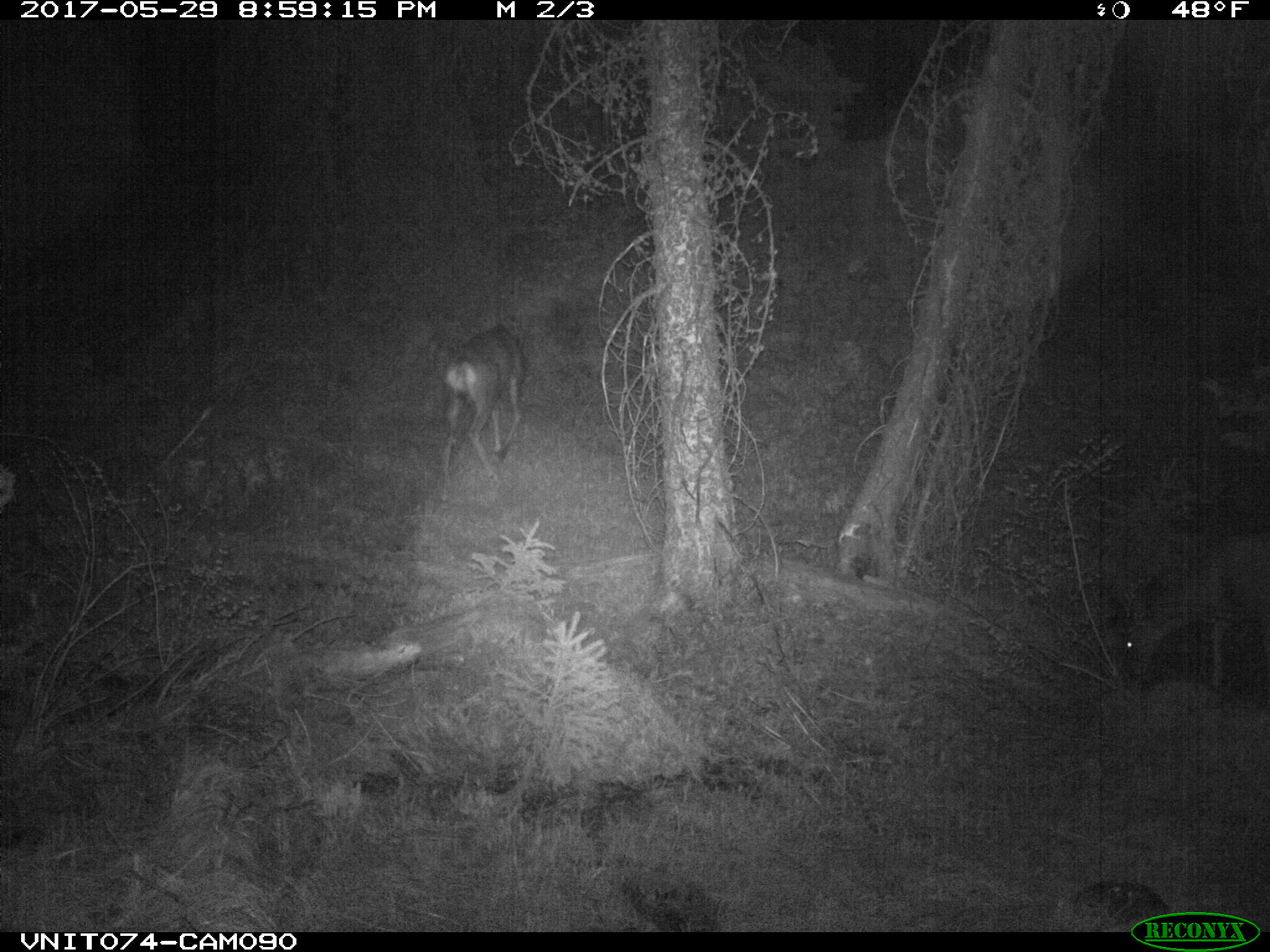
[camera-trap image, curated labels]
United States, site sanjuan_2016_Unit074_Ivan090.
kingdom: Animalia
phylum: Chordata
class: Mammalia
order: Artiodactyla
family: Cervidae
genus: Odocoileus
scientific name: Odocoileus hemionus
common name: mule deer